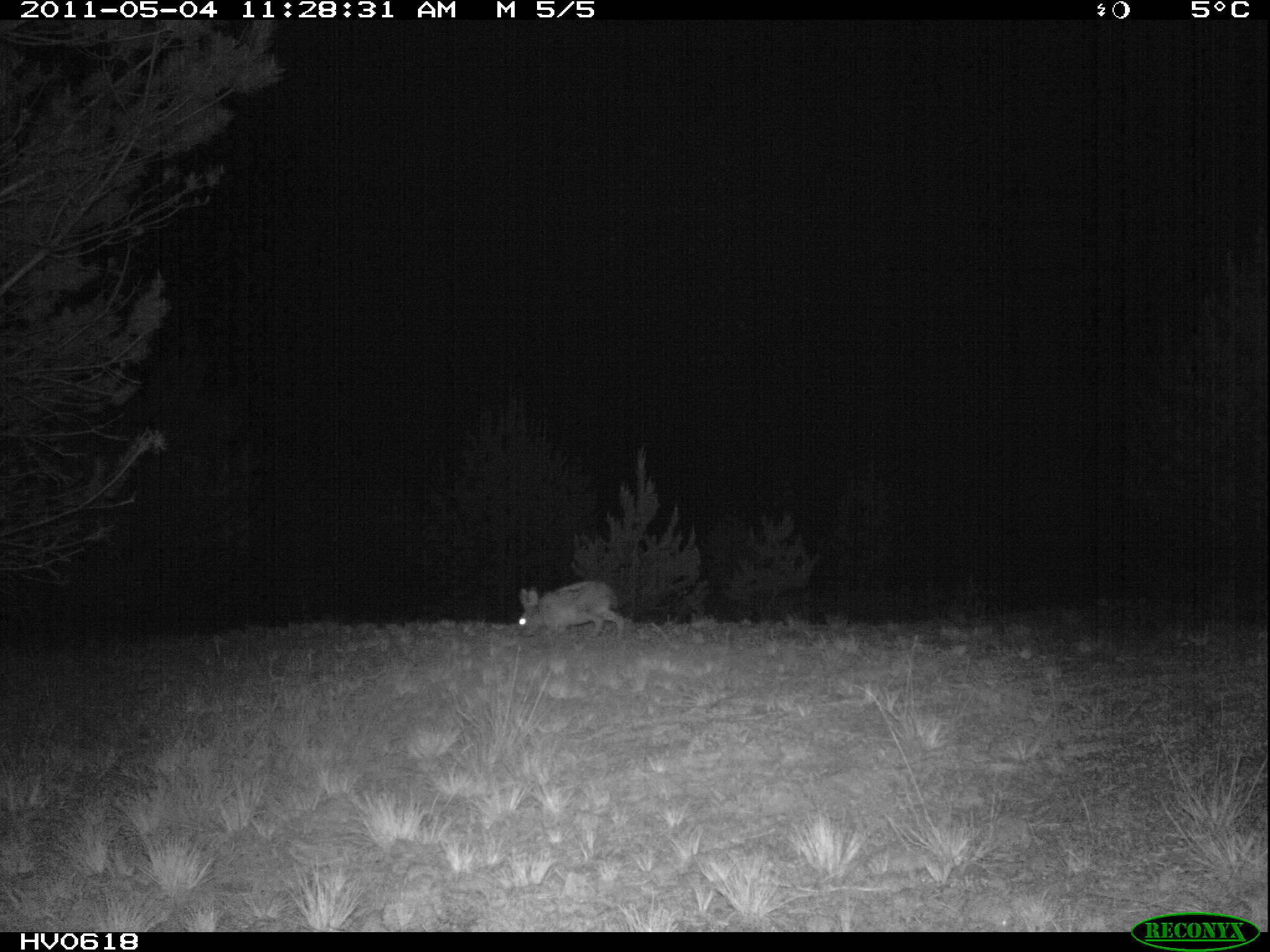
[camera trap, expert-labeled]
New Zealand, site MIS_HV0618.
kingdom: Animalia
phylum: Chordata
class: Mammalia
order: Lagomorpha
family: Leporidae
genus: Lepus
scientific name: Lepus europaeus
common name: brown hare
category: hare